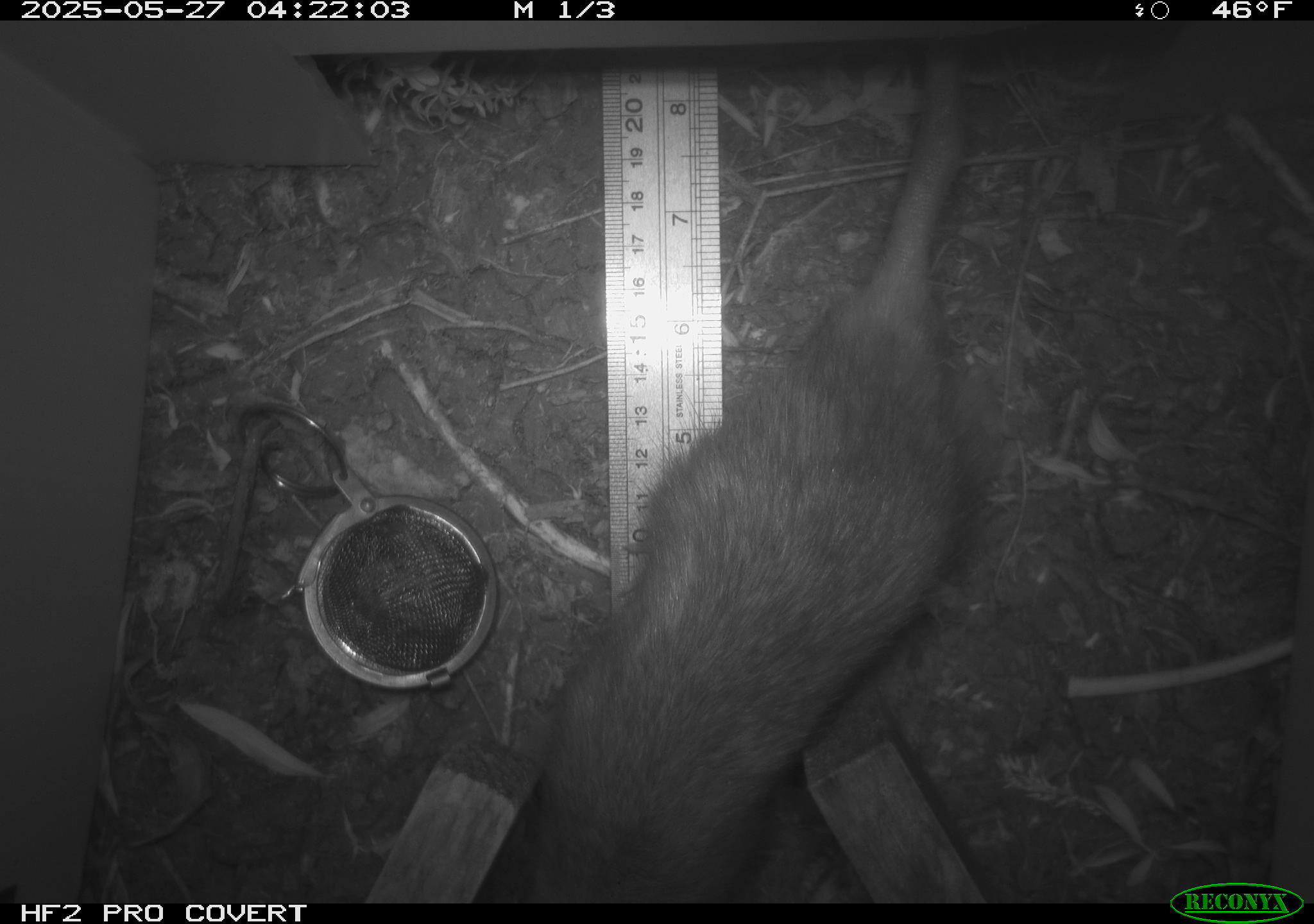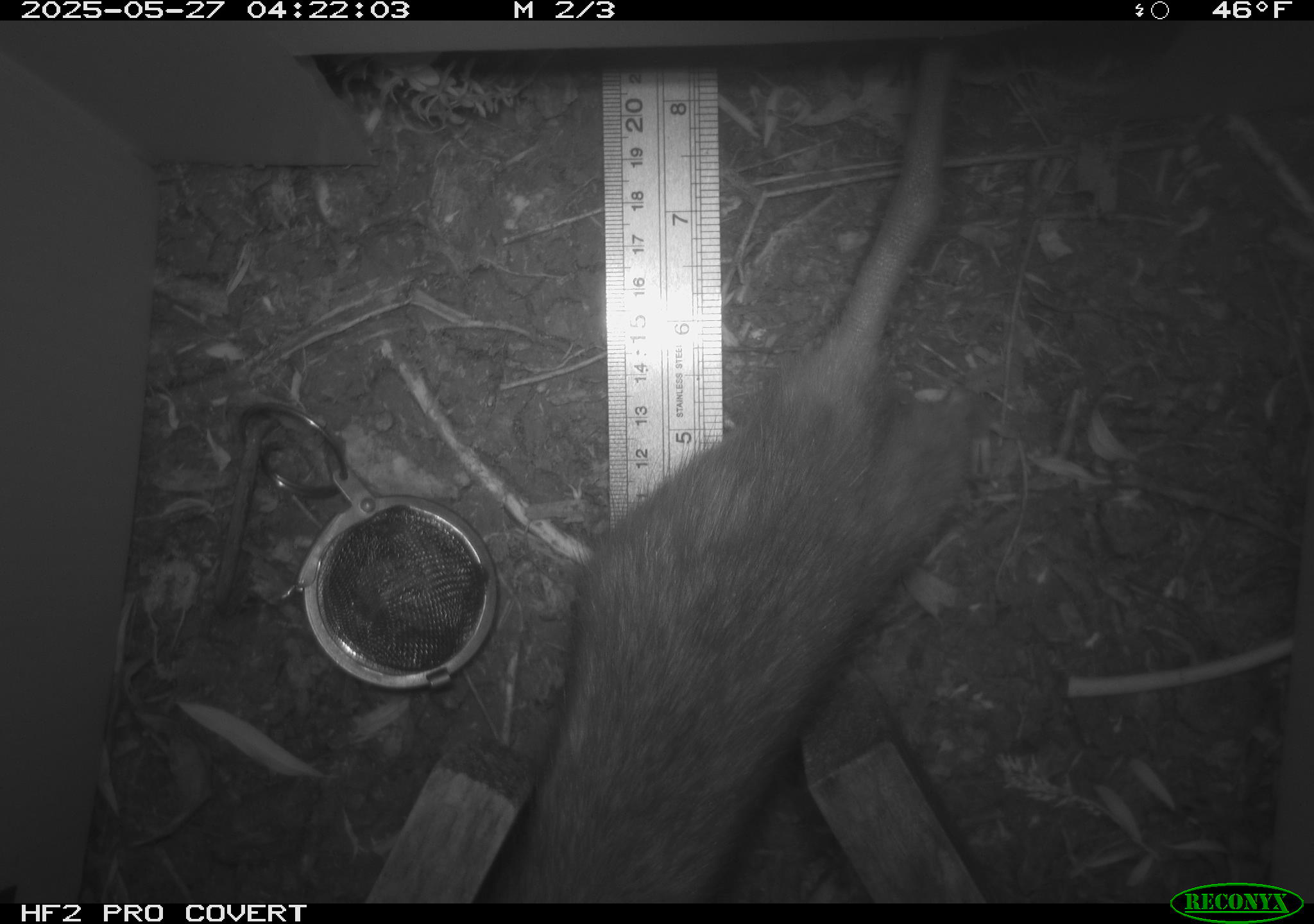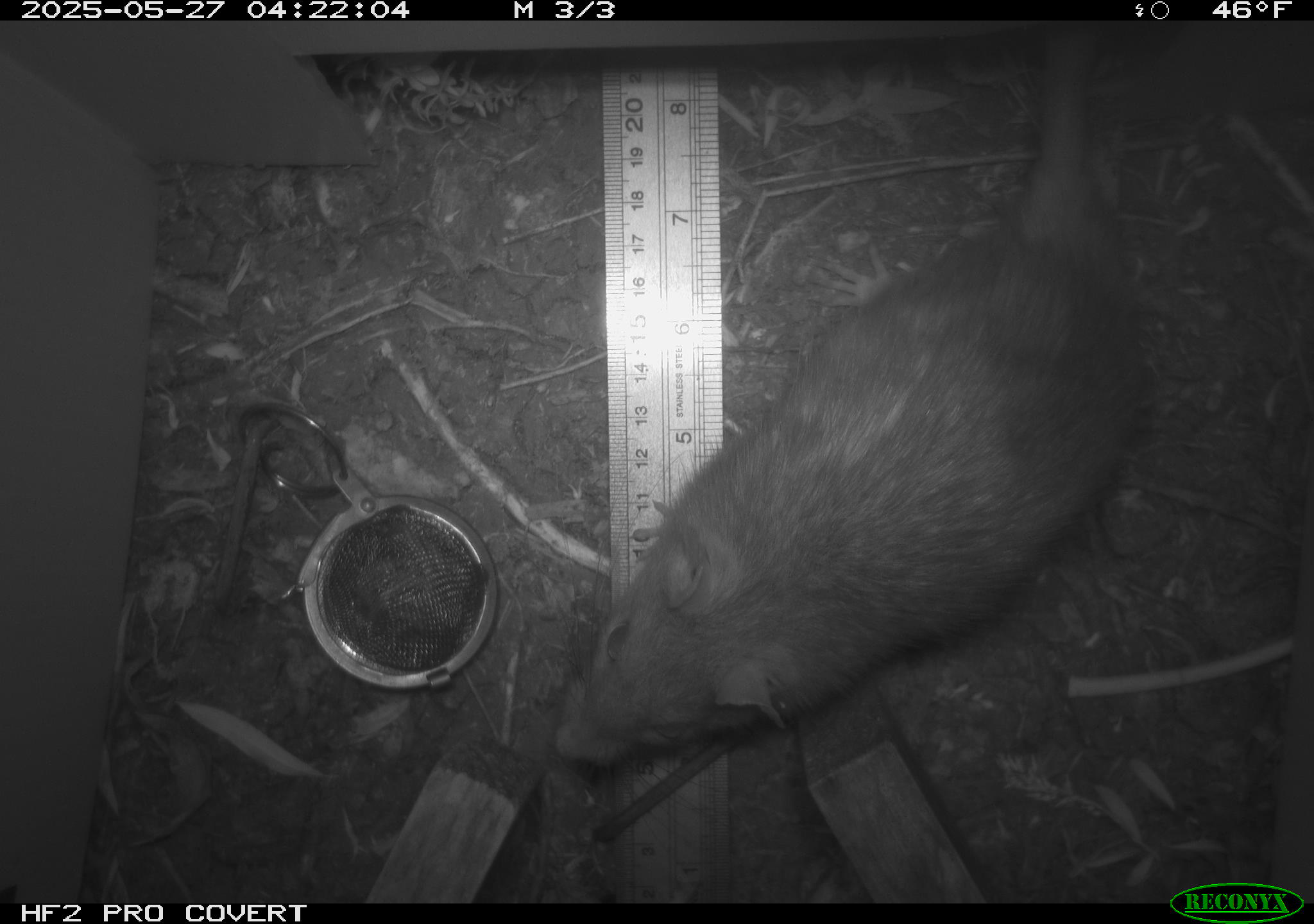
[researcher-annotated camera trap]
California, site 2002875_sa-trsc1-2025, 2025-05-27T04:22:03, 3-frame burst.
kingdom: Animalia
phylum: Chordata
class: Mammalia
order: Rodentia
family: Muridae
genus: Rattus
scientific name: Rattus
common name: rat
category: rattus species